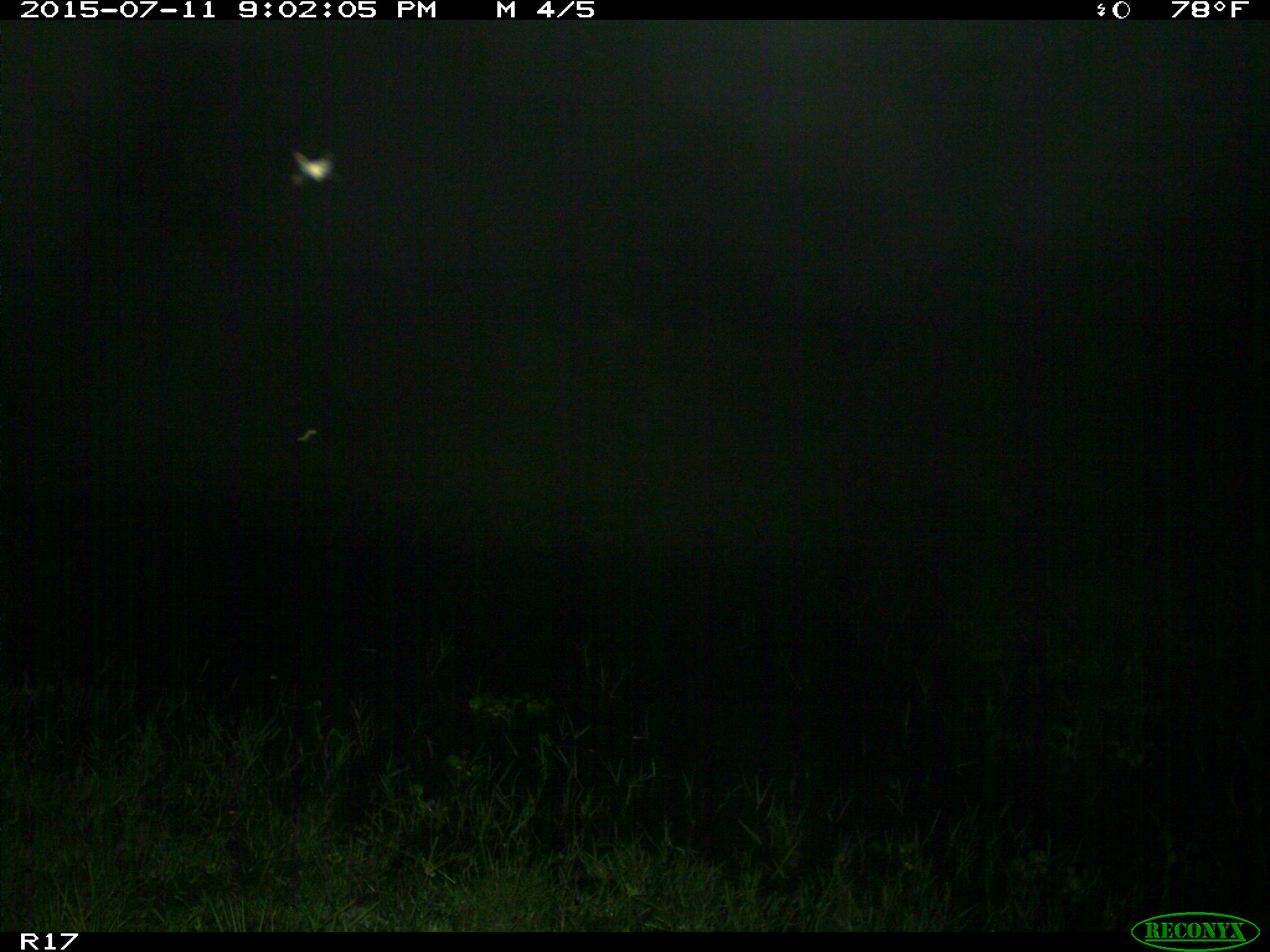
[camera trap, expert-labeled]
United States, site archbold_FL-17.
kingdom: Animalia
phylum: Chordata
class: Mammalia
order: Artiodactyla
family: Suidae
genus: Sus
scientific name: Sus scrofa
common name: wild boar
Sus scrofa (wild boar).